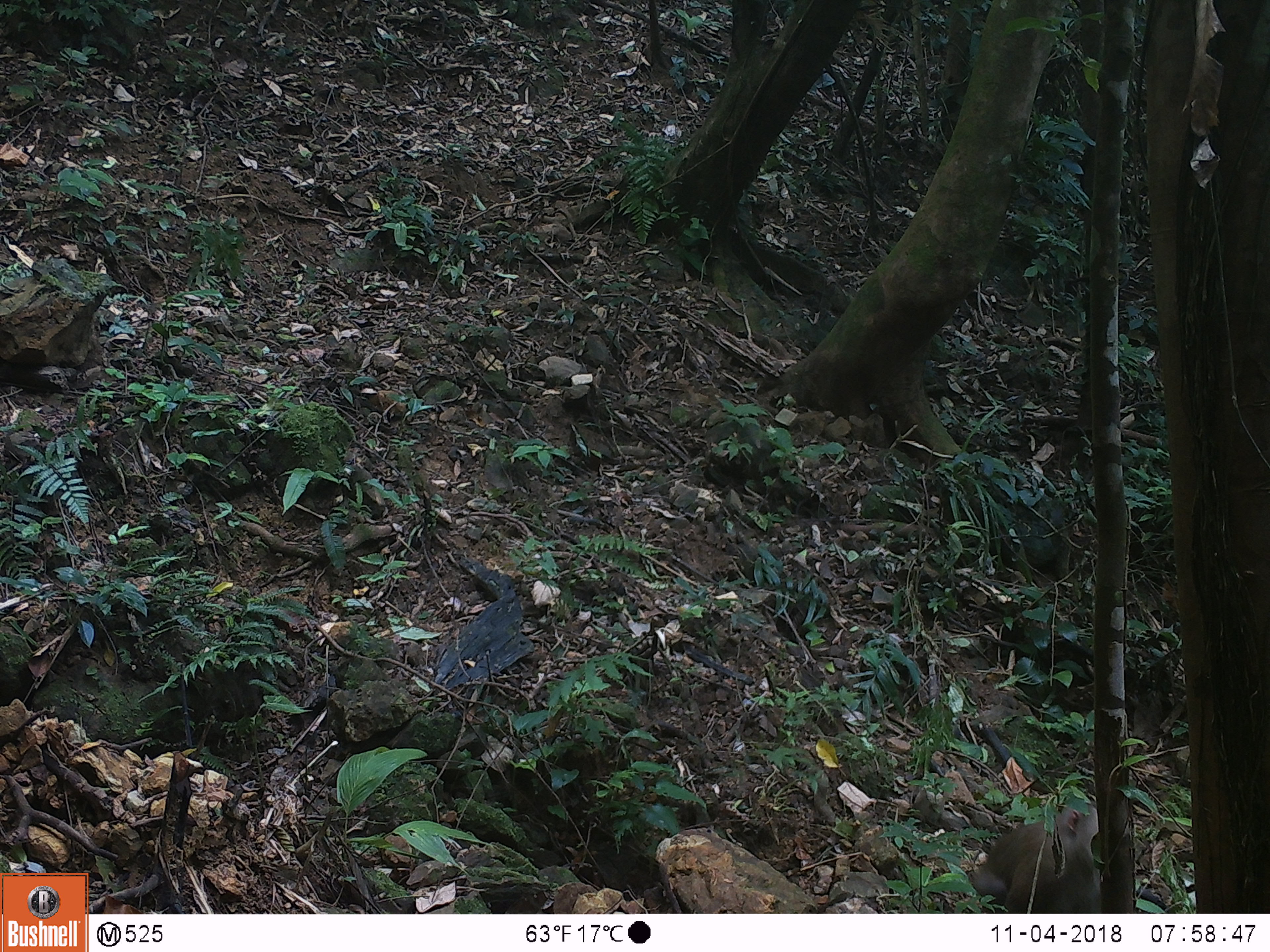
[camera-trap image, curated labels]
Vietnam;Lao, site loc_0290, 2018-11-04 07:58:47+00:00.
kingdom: Animalia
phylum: Chordata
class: Mammalia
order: Primates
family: Cercopithecidae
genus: Macaca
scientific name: Macaca nemestrina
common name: pig-tailed macaque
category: pig tailed macaque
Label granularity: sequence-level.